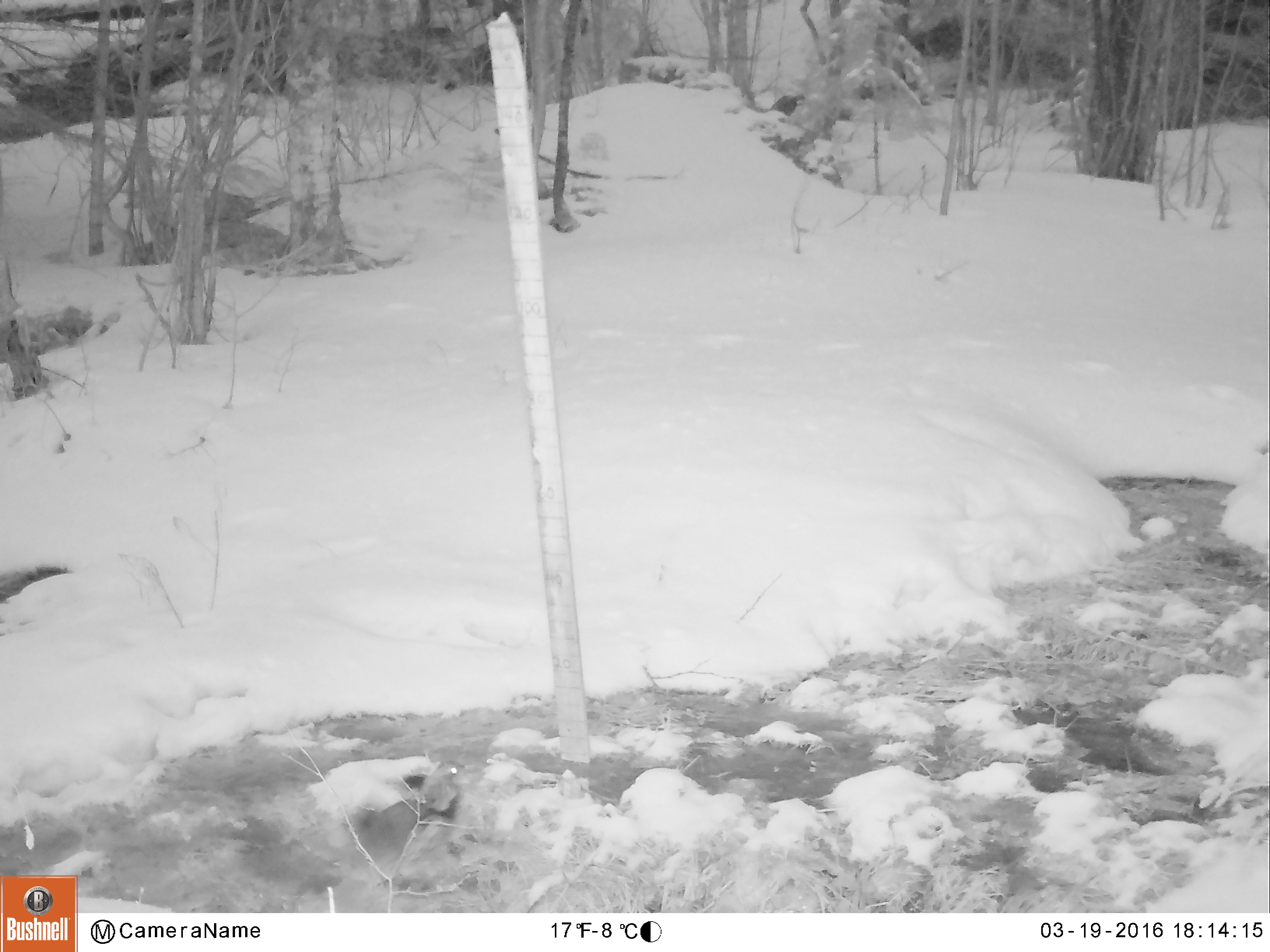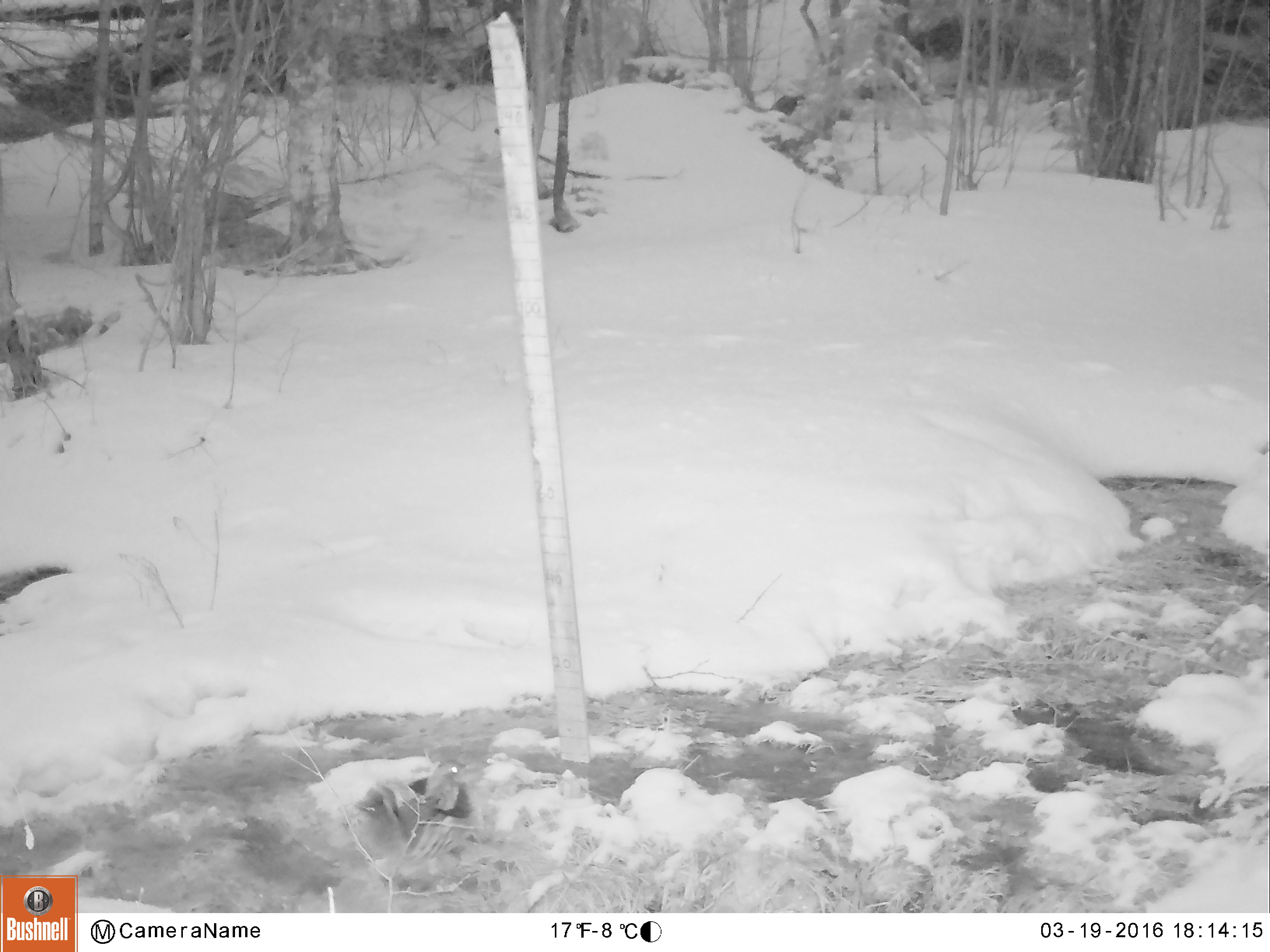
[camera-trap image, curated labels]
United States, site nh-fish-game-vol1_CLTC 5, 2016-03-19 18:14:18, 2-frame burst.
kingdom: Animalia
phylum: Chordata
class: Aves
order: Galliformes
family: Phasianidae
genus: Bonasa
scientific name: Bonasa umbellus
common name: ruffed grouse